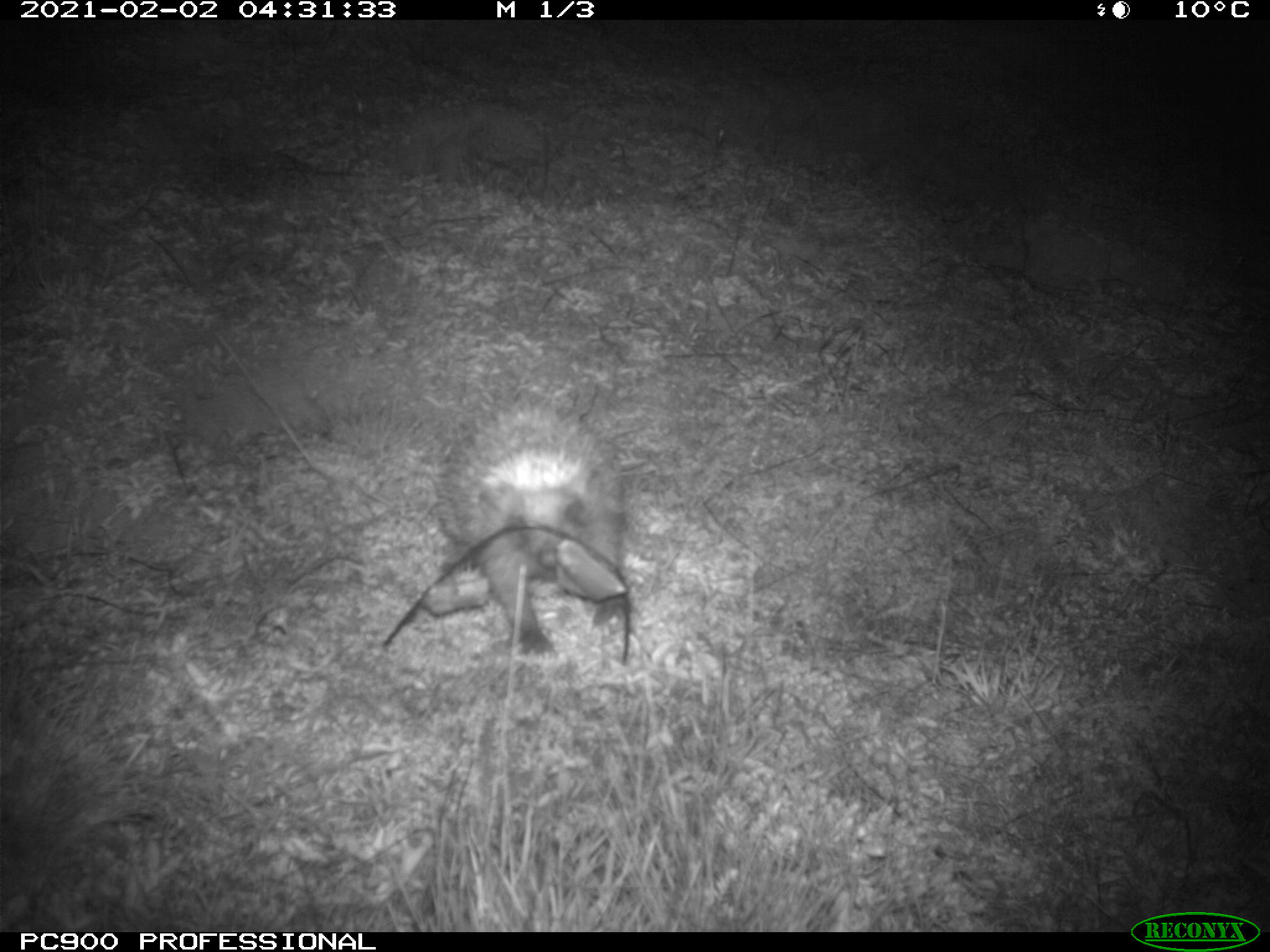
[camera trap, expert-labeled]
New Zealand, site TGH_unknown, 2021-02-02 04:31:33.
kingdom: Animalia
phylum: Chordata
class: Mammalia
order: Eulipotyphla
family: Erinaceidae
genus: Erinaceus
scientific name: Erinaceus europaeus europaeus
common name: european hedgehog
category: hedgehog